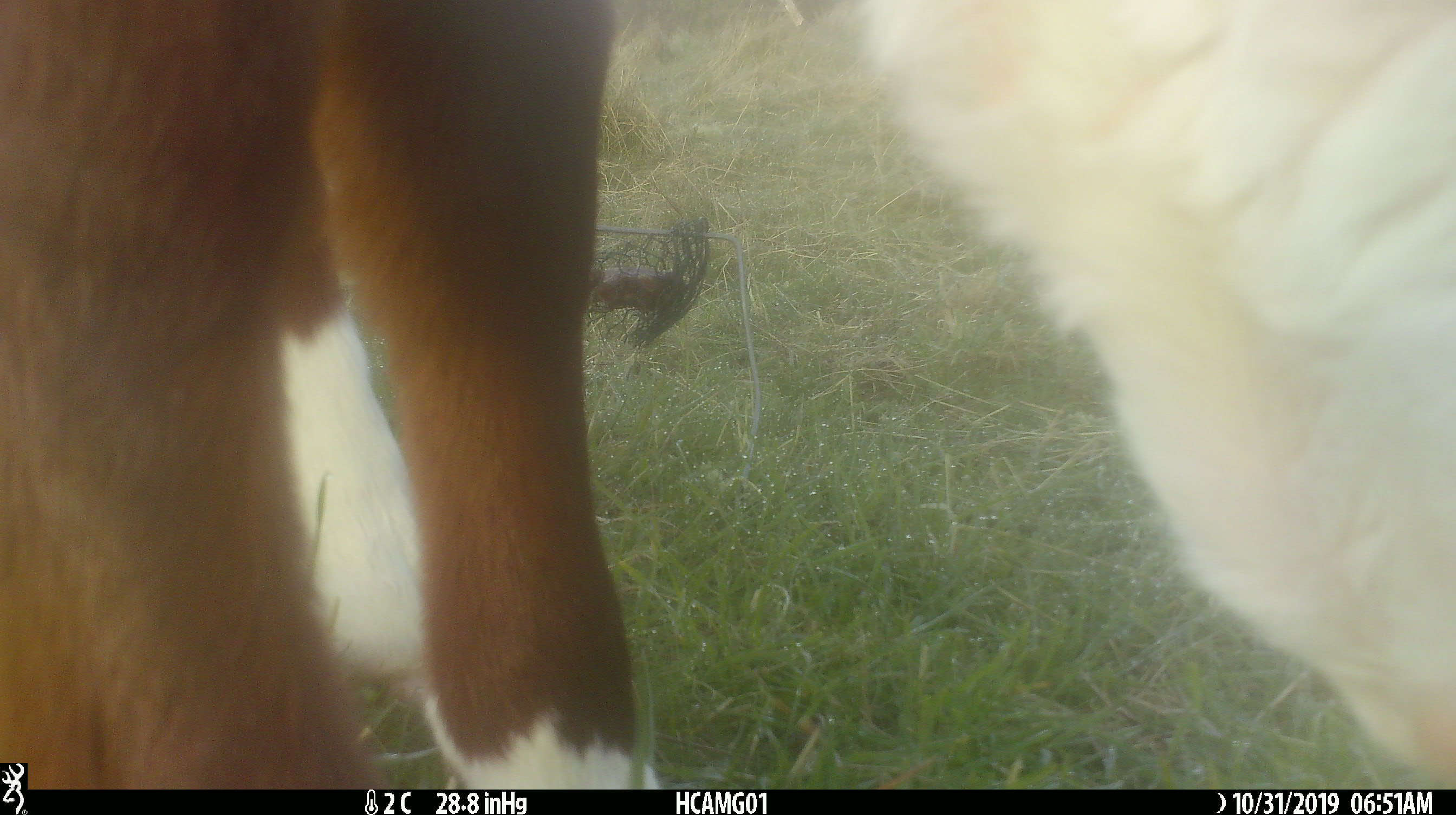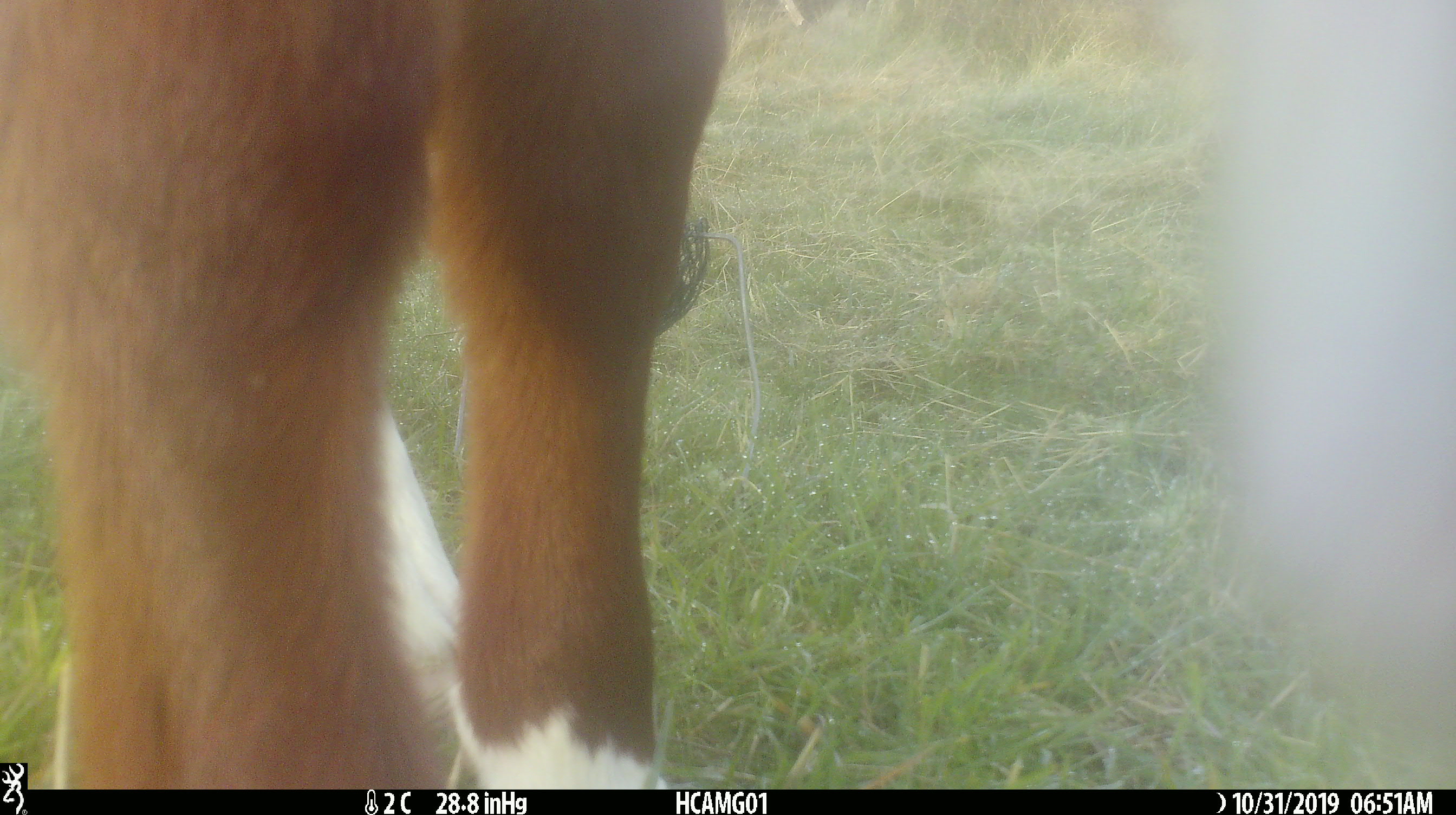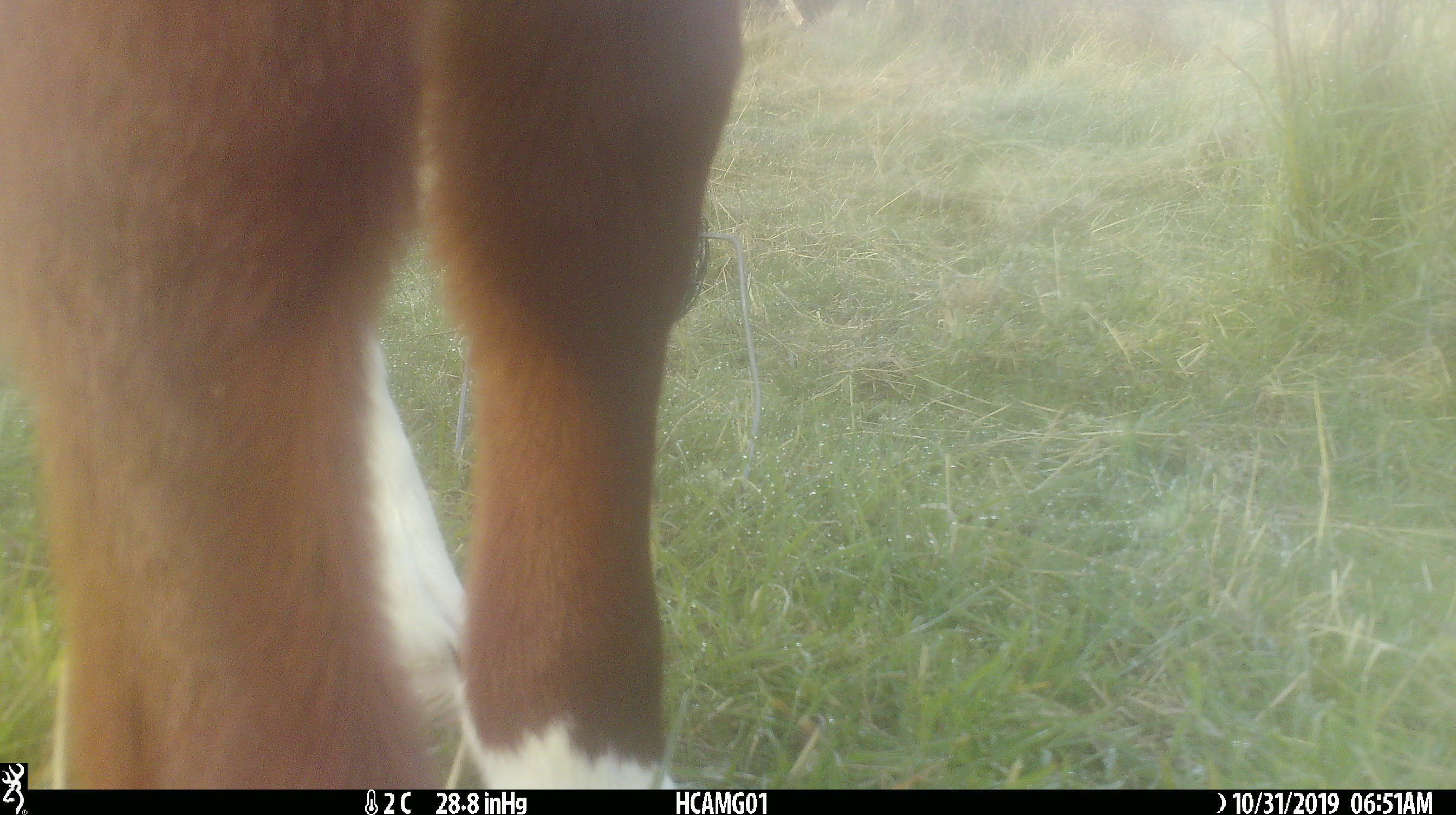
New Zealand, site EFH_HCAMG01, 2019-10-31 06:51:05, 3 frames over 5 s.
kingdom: Animalia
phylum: Chordata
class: Mammalia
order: Artiodactyla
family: Bovidae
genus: Bos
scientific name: Bos taurus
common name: domestic cow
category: cow